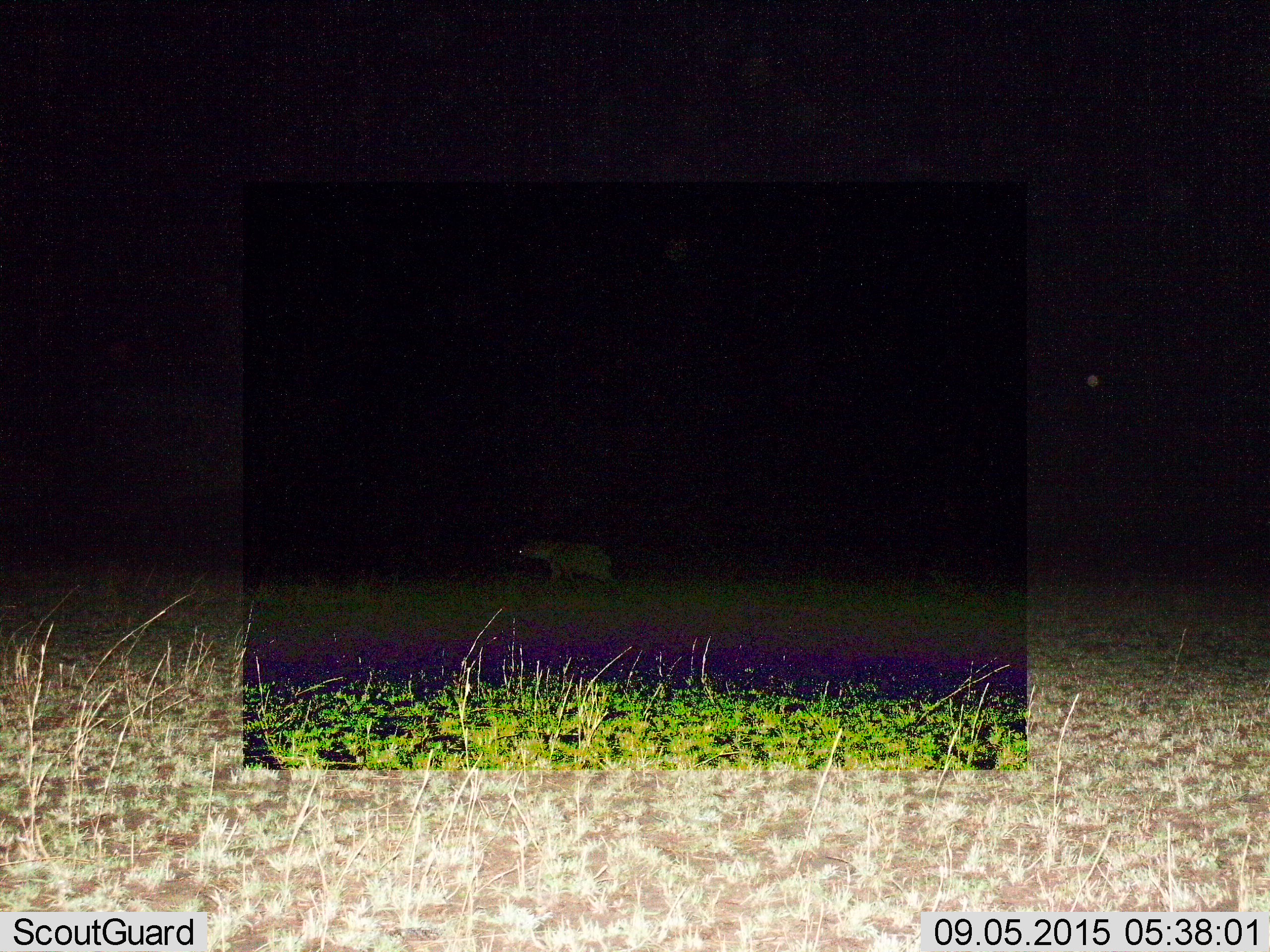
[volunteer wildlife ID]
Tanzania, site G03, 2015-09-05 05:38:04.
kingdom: Animalia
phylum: Chordata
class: Mammalia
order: Carnivora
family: Hyaenidae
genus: Crocuta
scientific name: Crocuta crocuta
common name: spotted hyena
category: hyenaspotted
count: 1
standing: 17%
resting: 0%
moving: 83%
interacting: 0%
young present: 0%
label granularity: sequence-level